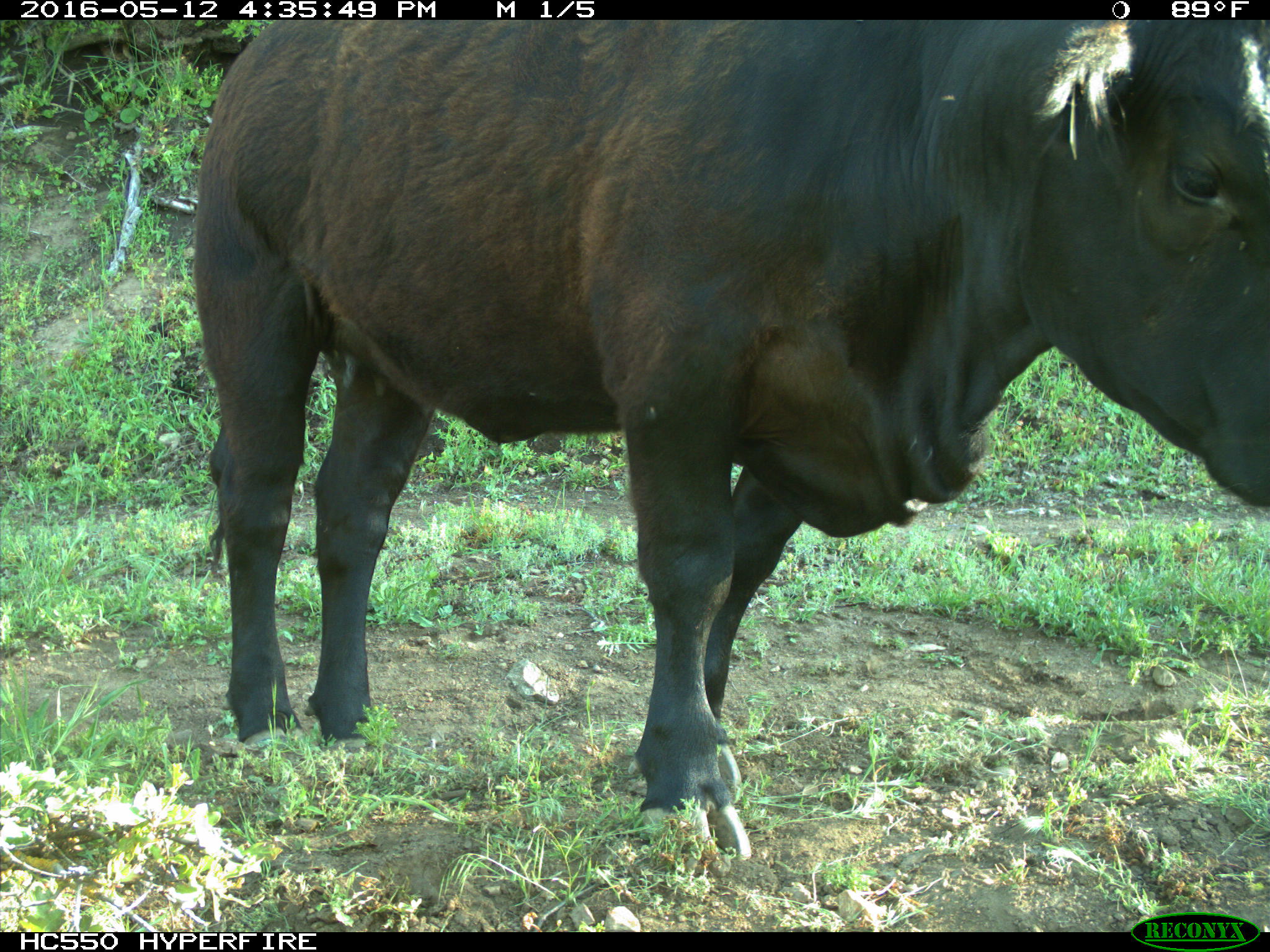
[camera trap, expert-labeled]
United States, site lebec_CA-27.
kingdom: Animalia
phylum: Chordata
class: Mammalia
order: Artiodactyla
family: Bovidae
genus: Bos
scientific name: Bos taurus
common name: domestic cow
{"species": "Bos taurus (domestic cow)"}